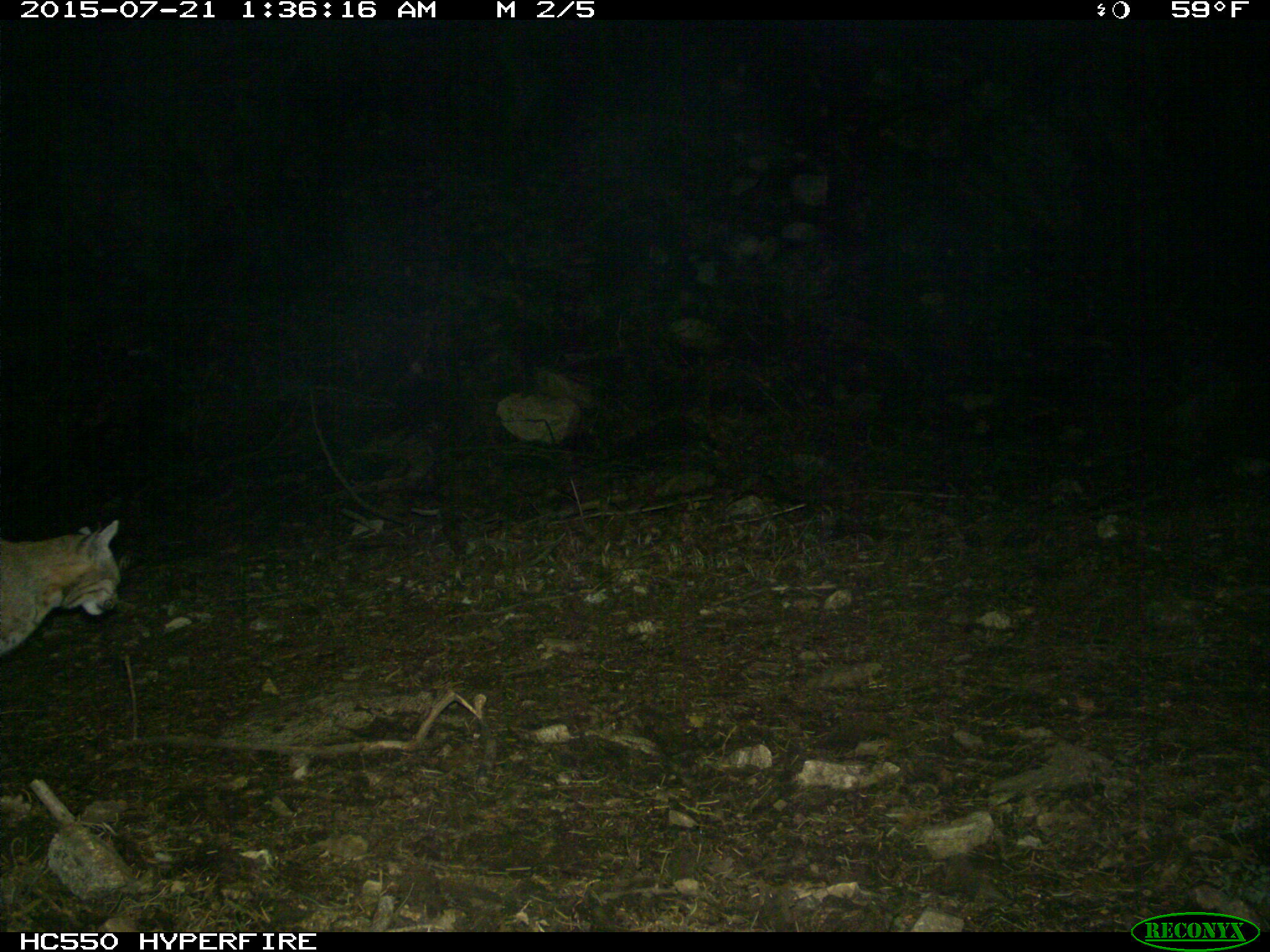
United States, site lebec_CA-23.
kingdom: Animalia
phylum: Chordata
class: Mammalia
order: Carnivora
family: Felidae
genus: Lynx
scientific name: Lynx rufus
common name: bobcat